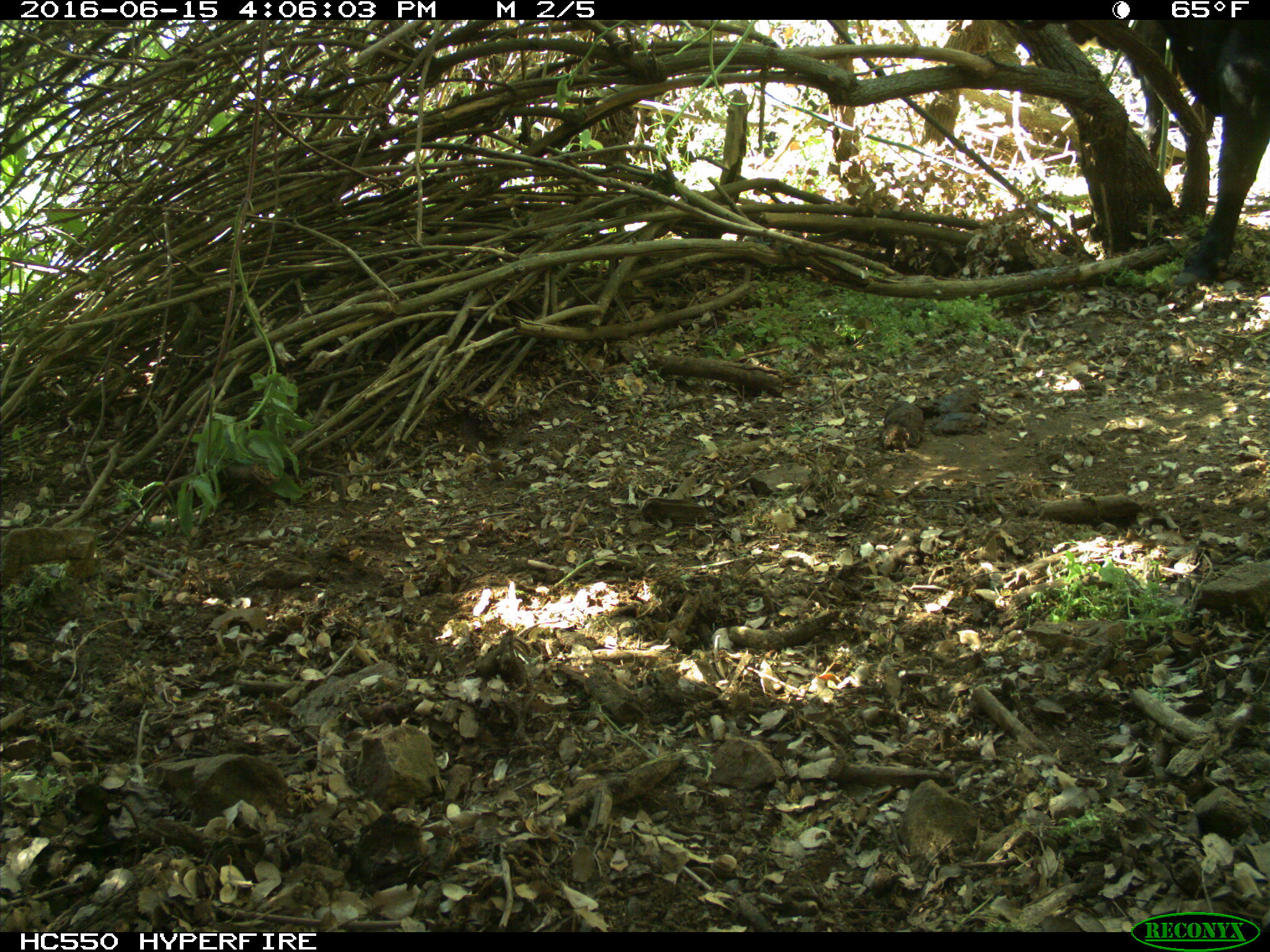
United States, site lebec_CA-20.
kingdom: Animalia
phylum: Chordata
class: Mammalia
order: Artiodactyla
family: Bovidae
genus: Bos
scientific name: Bos taurus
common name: domestic cow